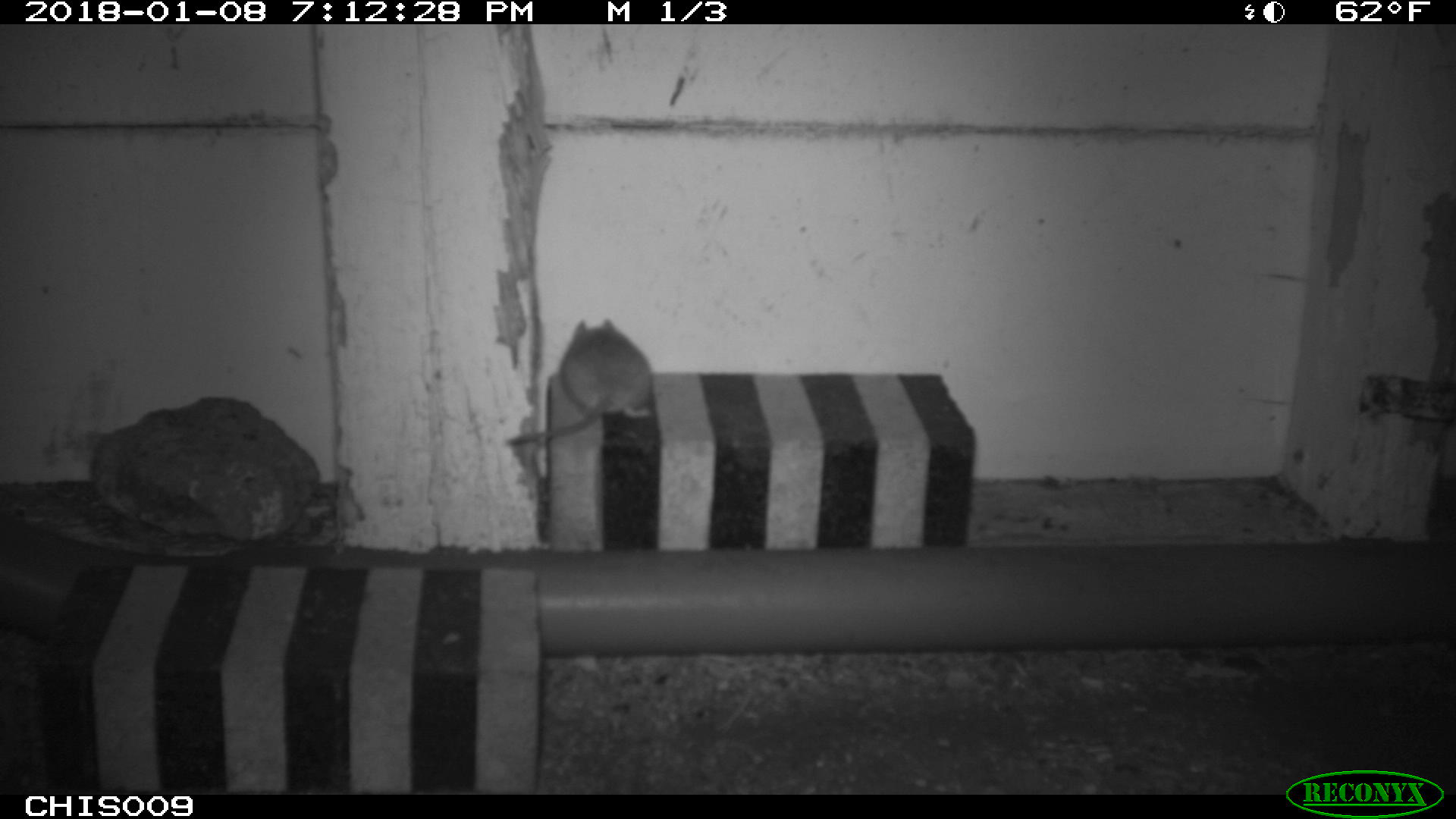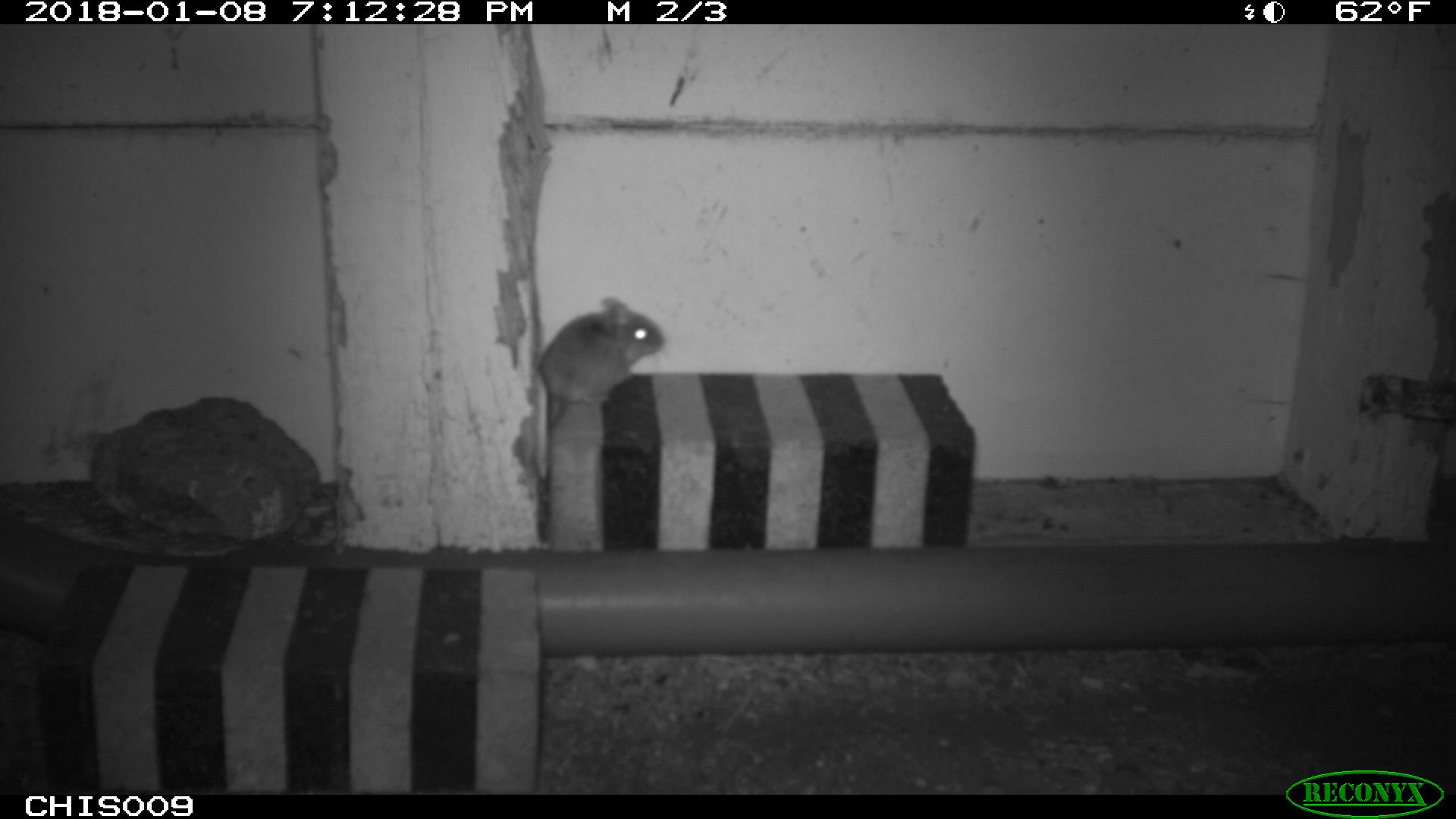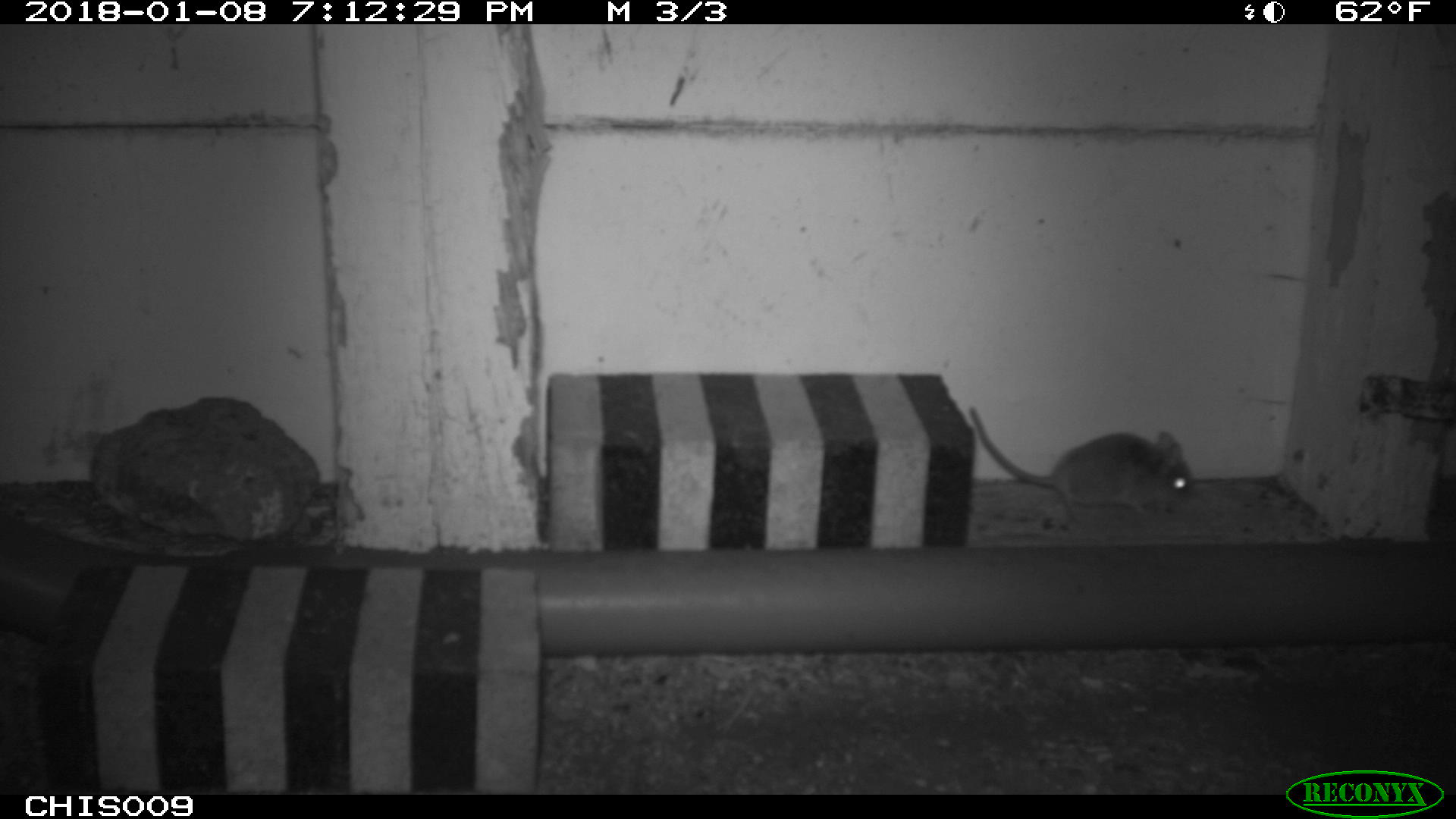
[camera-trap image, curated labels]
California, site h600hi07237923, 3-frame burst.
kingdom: Animalia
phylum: Chordata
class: Mammalia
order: Rodentia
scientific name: Rodentia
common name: rodent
Rodent (Rodentia).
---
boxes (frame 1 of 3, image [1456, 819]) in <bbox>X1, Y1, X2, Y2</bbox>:
rodent: <bbox>505, 318, 652, 444</bbox>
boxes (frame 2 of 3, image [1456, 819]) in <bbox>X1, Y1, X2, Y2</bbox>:
rodent: <bbox>531, 296, 666, 425</bbox>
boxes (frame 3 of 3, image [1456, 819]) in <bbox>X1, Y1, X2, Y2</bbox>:
rodent: <bbox>966, 403, 1203, 526</bbox>